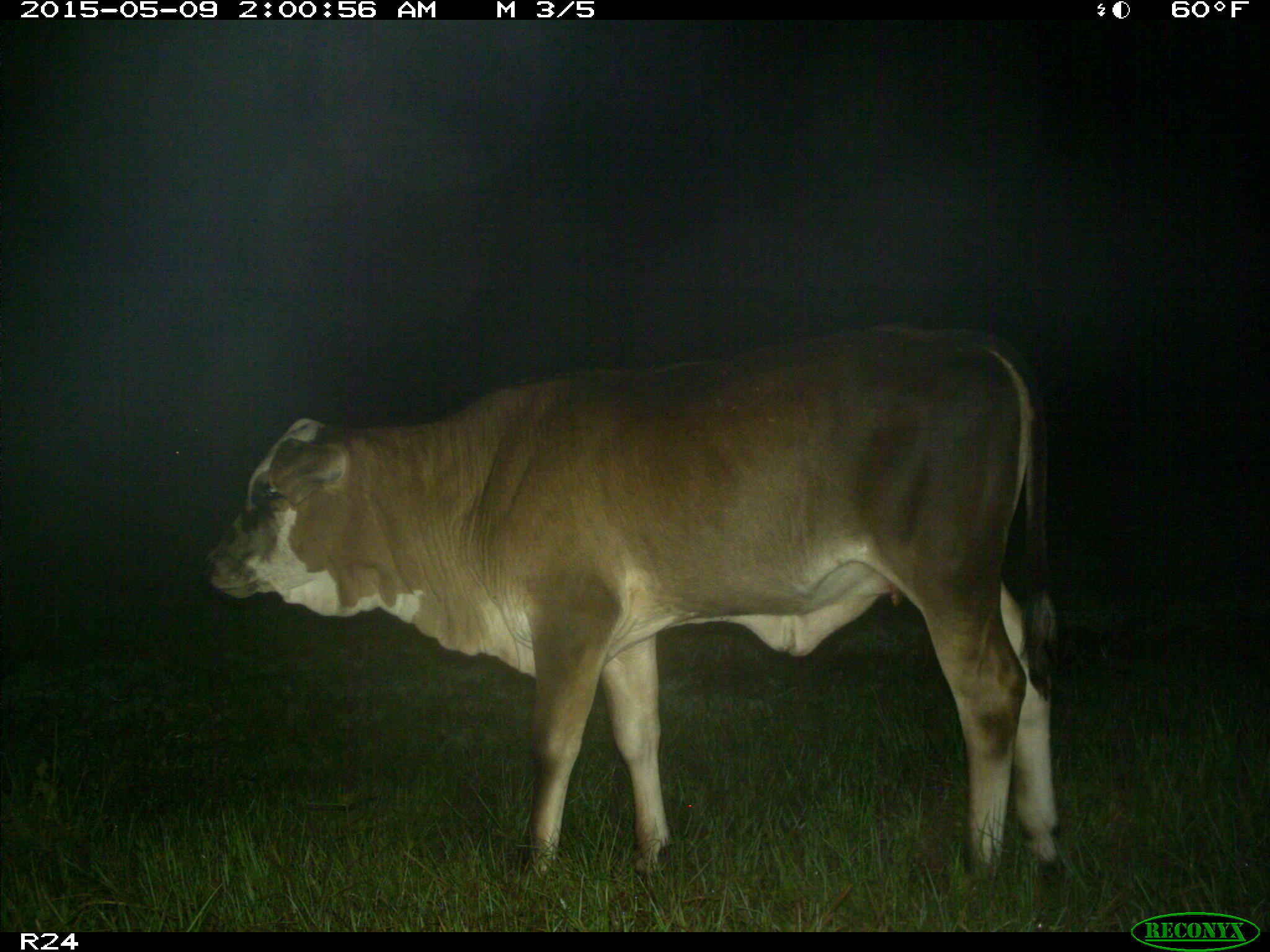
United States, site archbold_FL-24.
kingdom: Animalia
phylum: Chordata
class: Mammalia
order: Artiodactyla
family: Bovidae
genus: Bos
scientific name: Bos taurus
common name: domestic cow